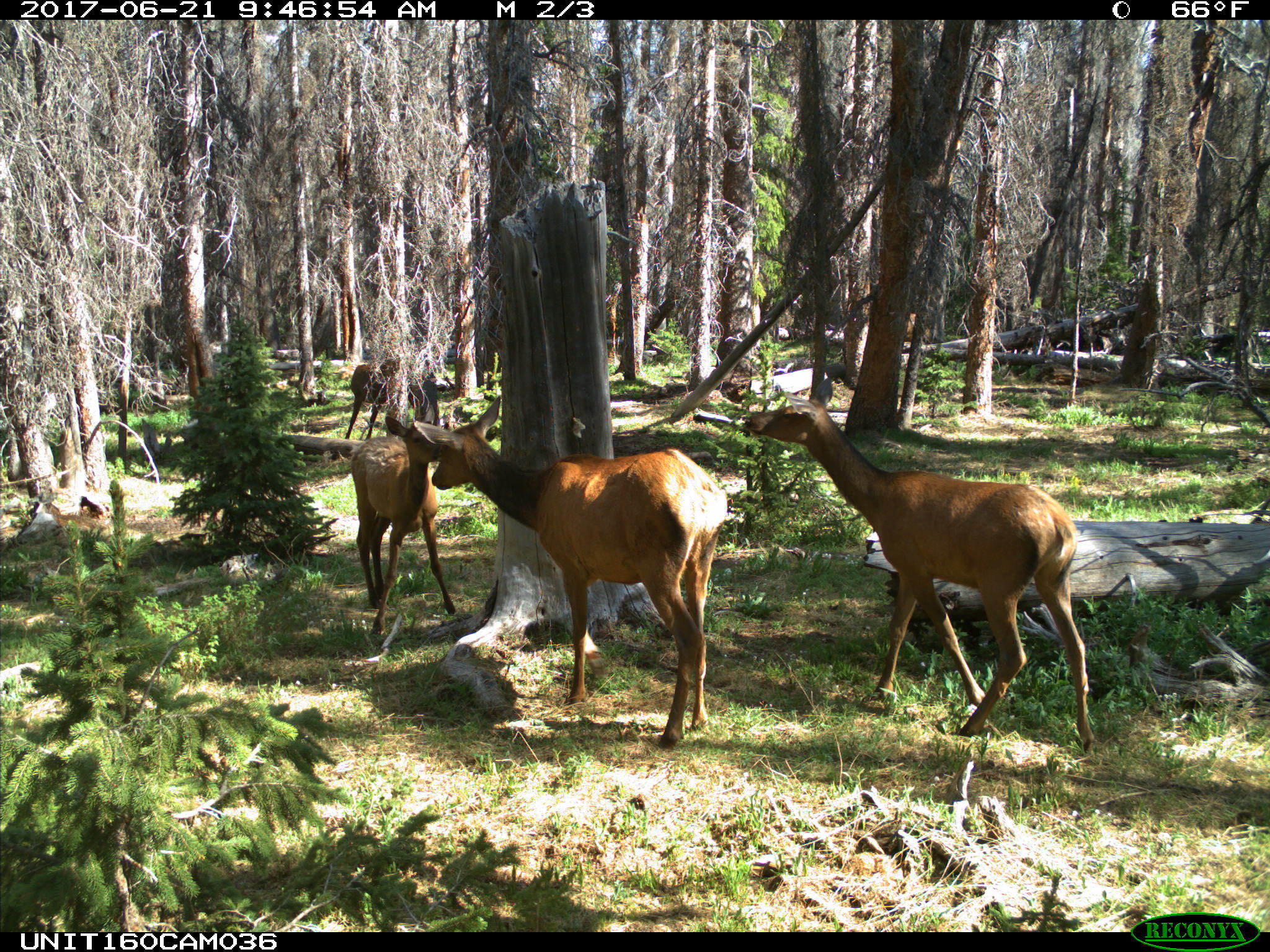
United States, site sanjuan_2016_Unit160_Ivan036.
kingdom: Animalia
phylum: Chordata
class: Mammalia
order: Artiodactyla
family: Cervidae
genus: Cervus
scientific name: Cervus elaphus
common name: red deer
Cervus elaphus (red deer).